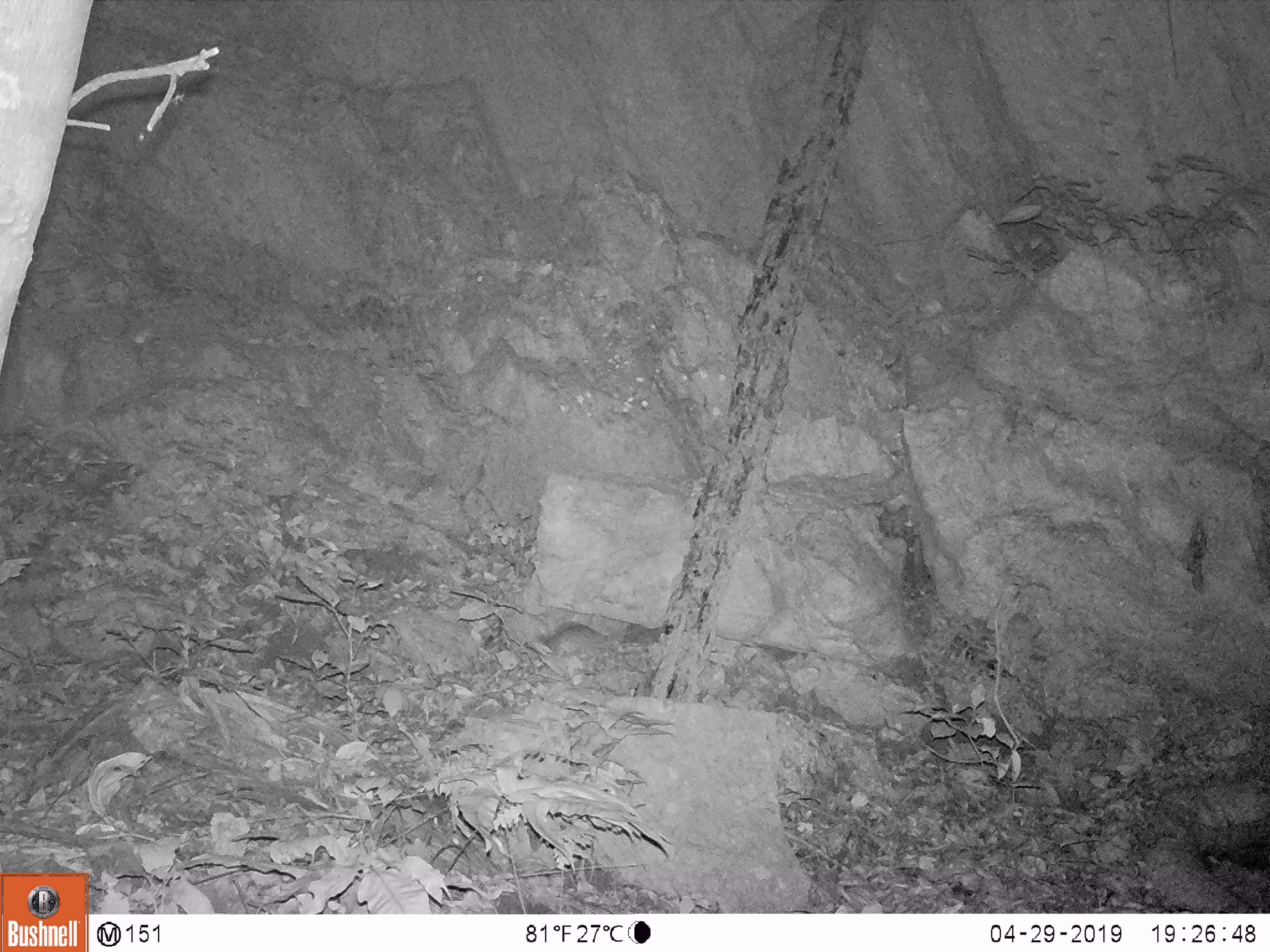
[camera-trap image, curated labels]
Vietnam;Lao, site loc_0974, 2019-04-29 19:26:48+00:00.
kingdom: Animalia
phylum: Chordata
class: Mammalia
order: Rodentia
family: Muridae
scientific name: Muridae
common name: old-world mice and rats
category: unidentified murid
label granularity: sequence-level